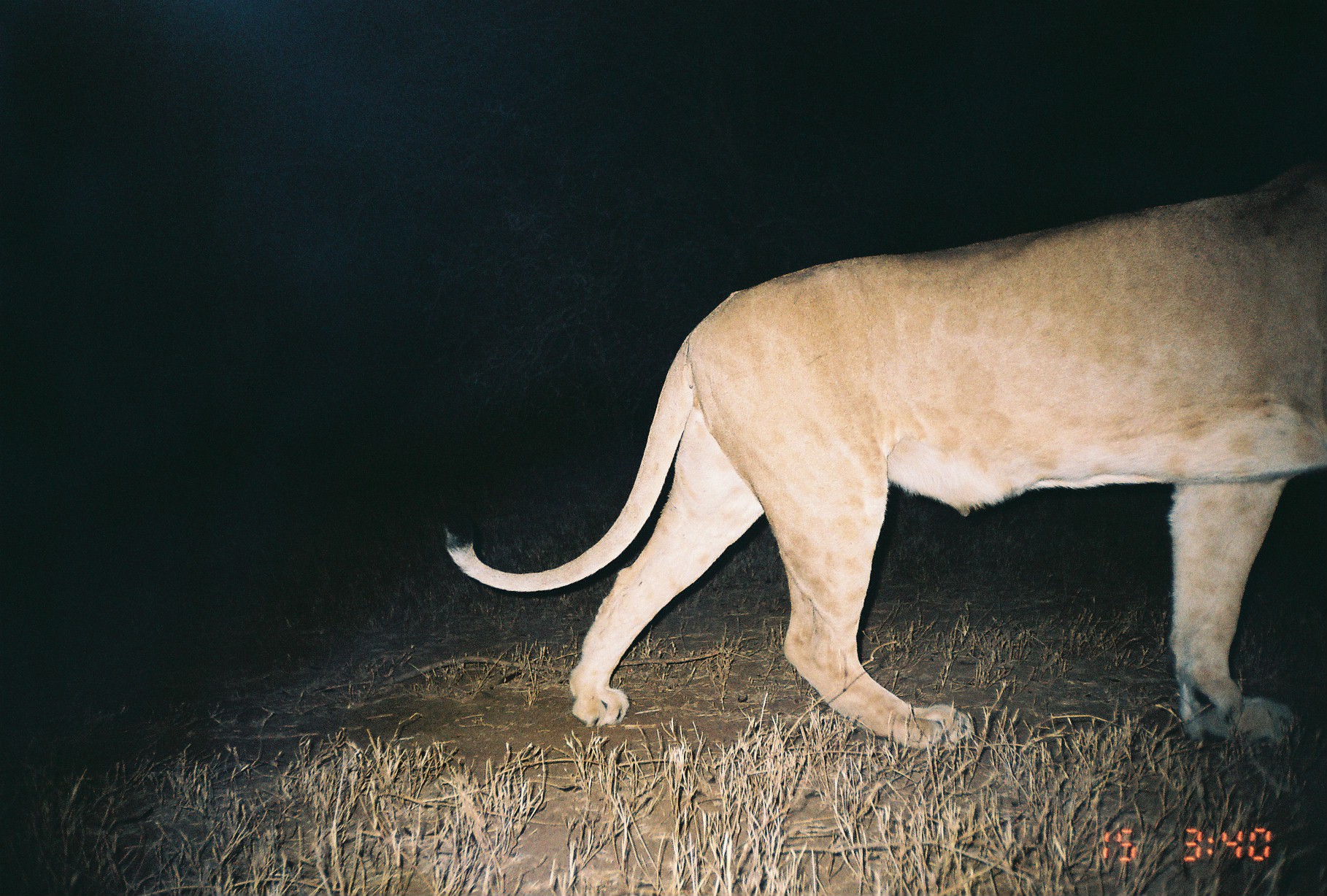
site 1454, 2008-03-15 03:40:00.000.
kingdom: Animalia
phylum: Chordata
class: Mammalia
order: Carnivora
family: Felidae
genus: Panthera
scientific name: Panthera leo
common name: lion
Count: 1.